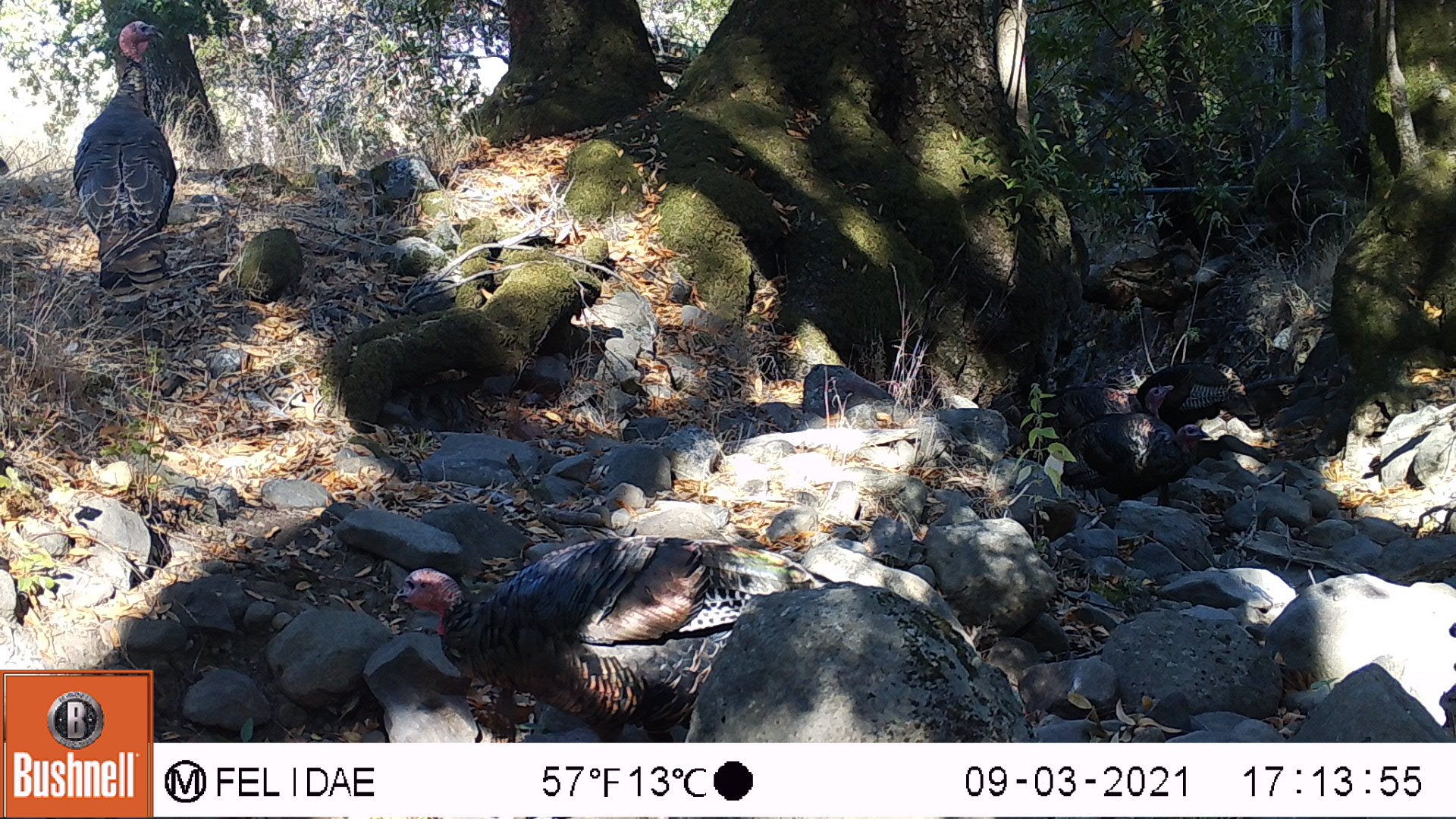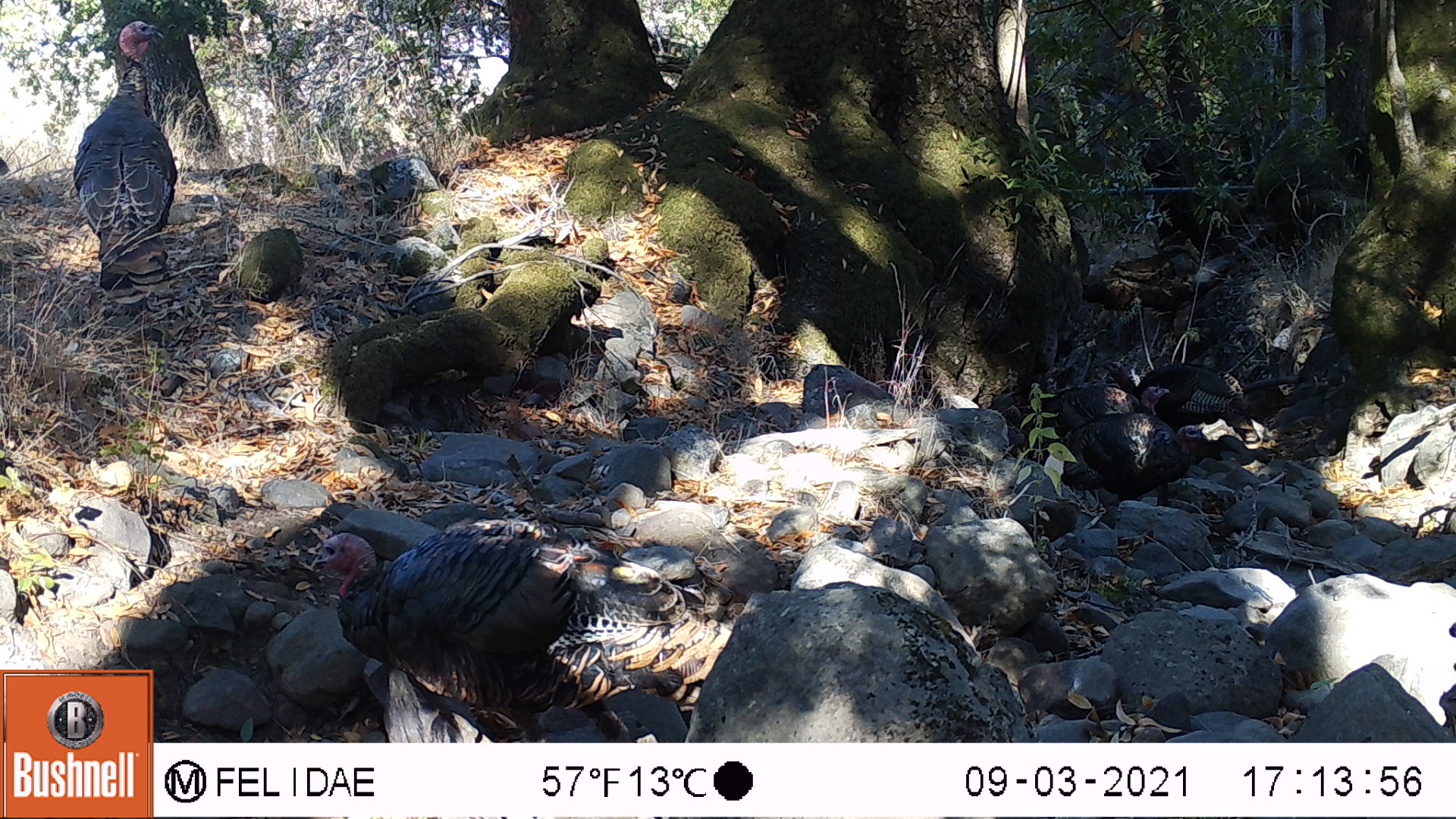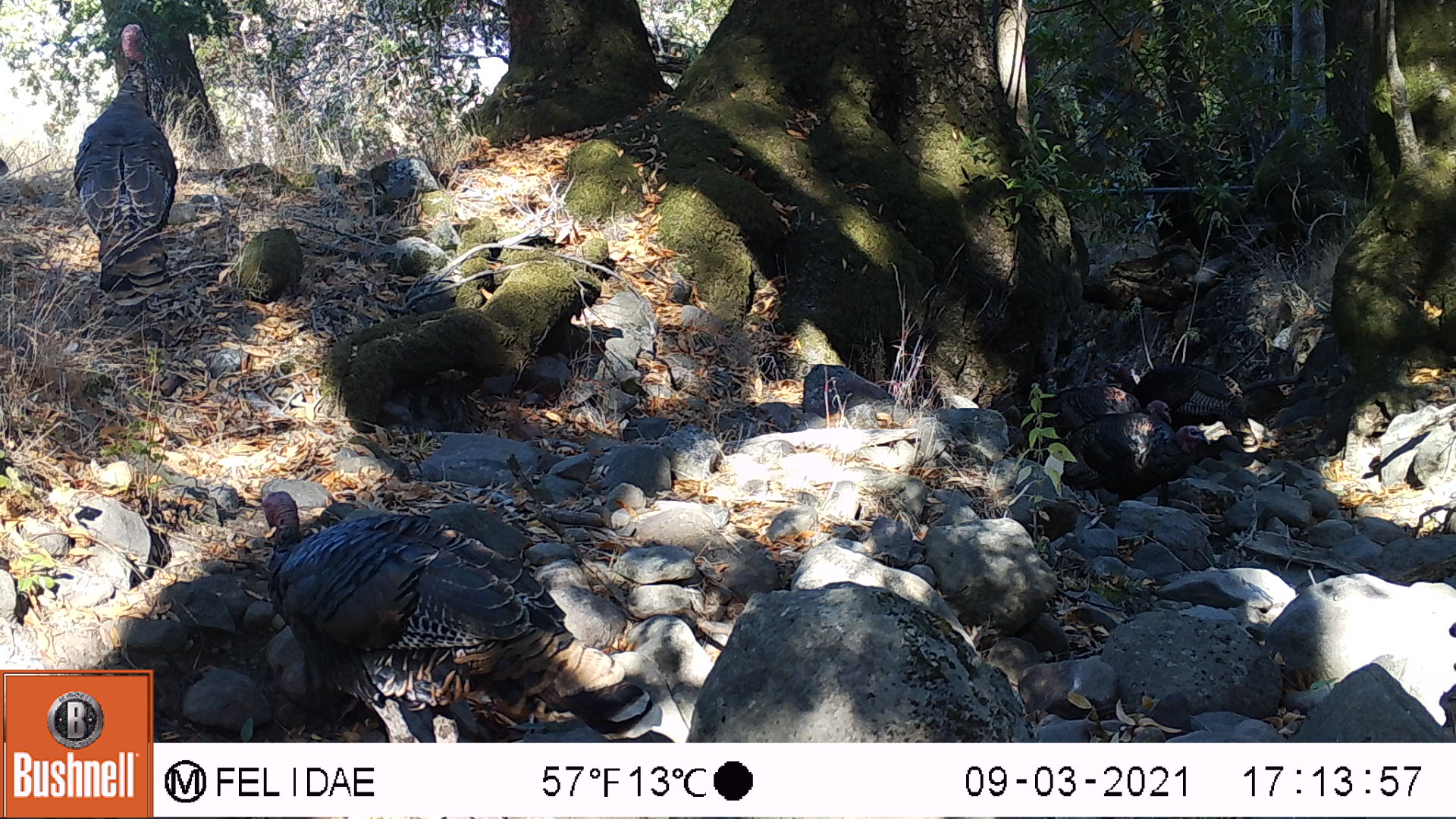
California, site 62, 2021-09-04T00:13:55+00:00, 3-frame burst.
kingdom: Animalia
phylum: Chordata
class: Aves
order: Galliformes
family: Phasianidae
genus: Meleagris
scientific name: Meleagris gallopavo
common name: turkey